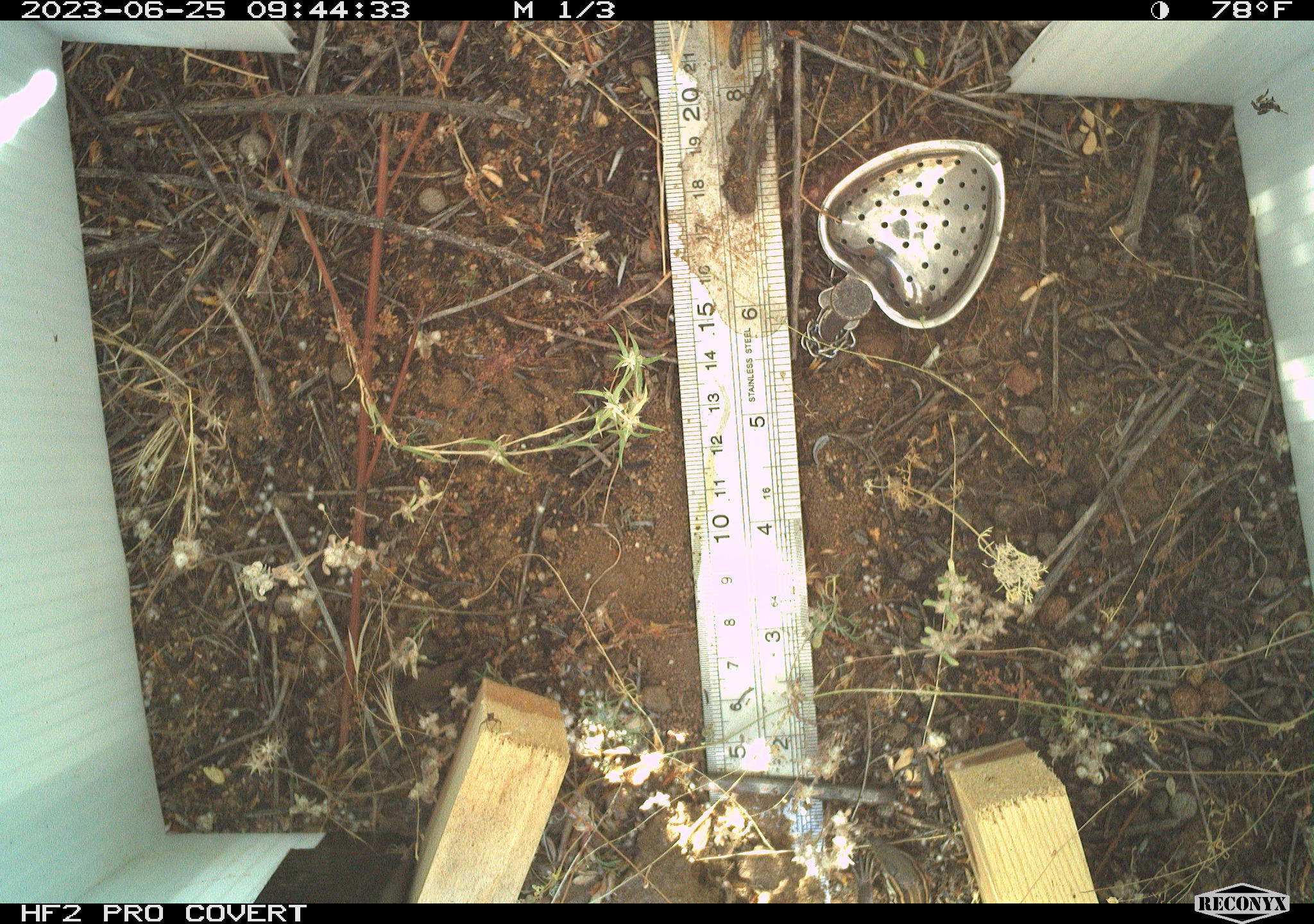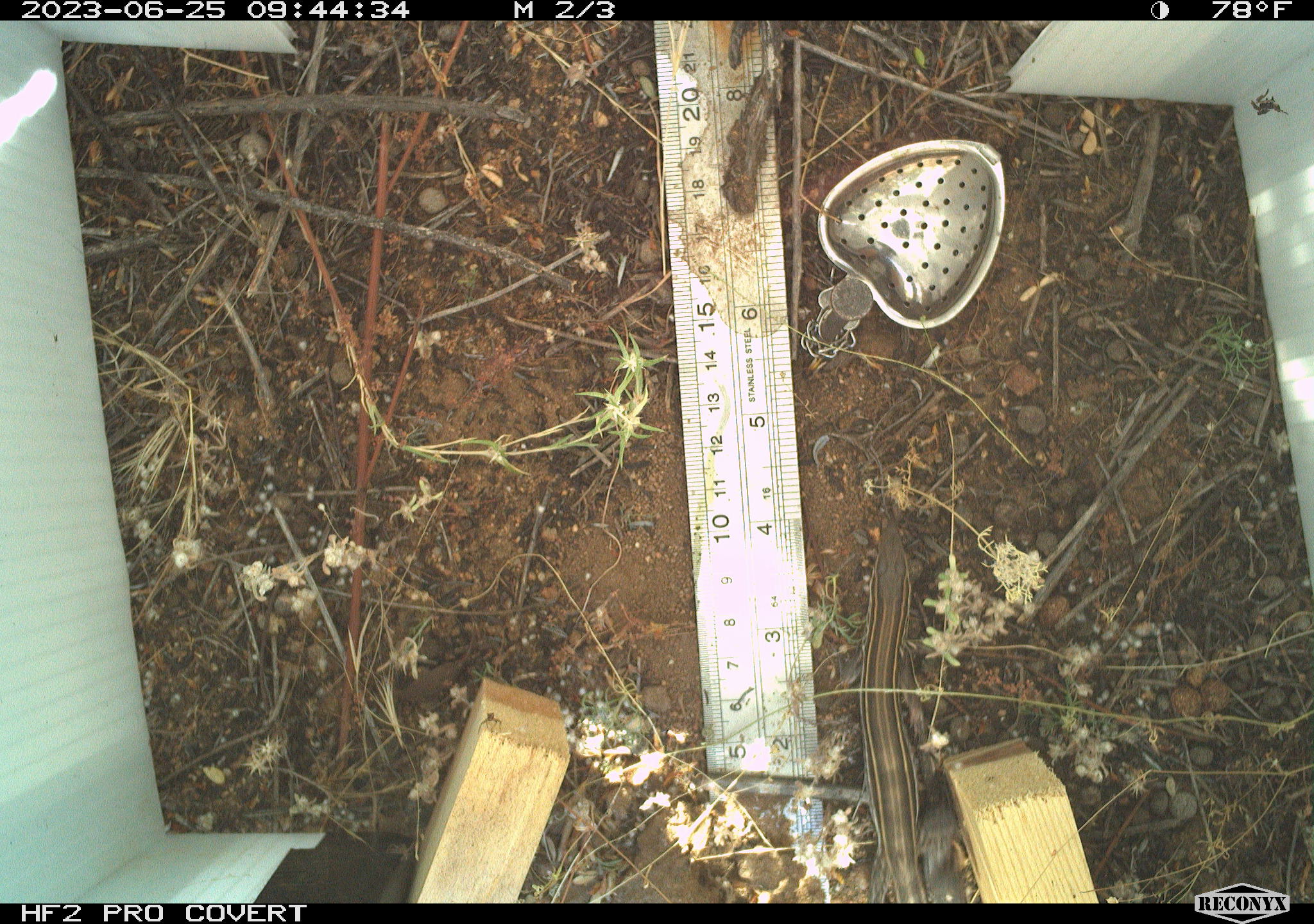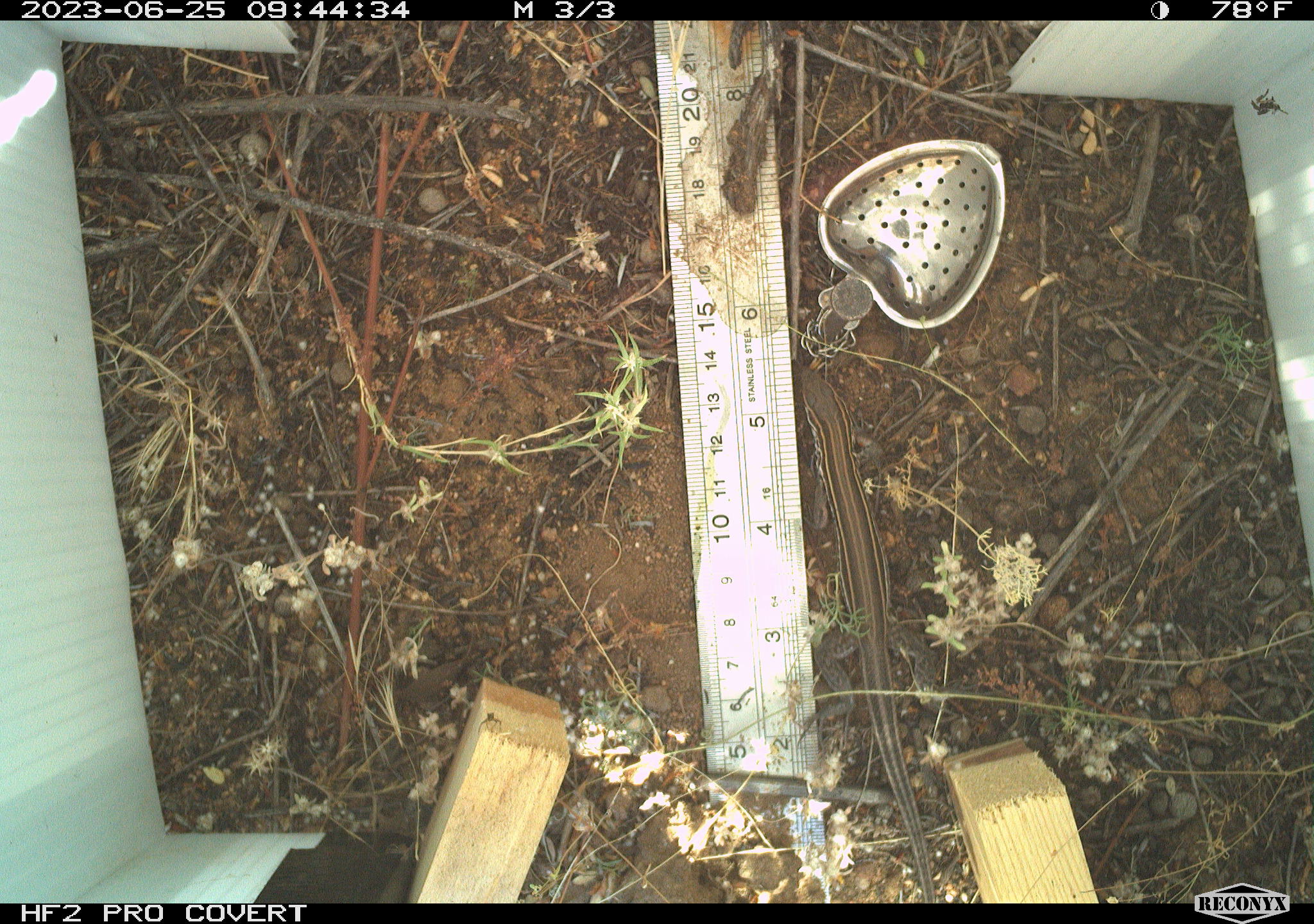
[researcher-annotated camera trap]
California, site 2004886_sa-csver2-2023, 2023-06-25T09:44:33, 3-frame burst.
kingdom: Animalia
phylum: Chordata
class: Reptilia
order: Squamata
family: Teiidae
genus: Aspidoscelis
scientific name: Aspidoscelis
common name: whiptail lizards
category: aspidoscelis species